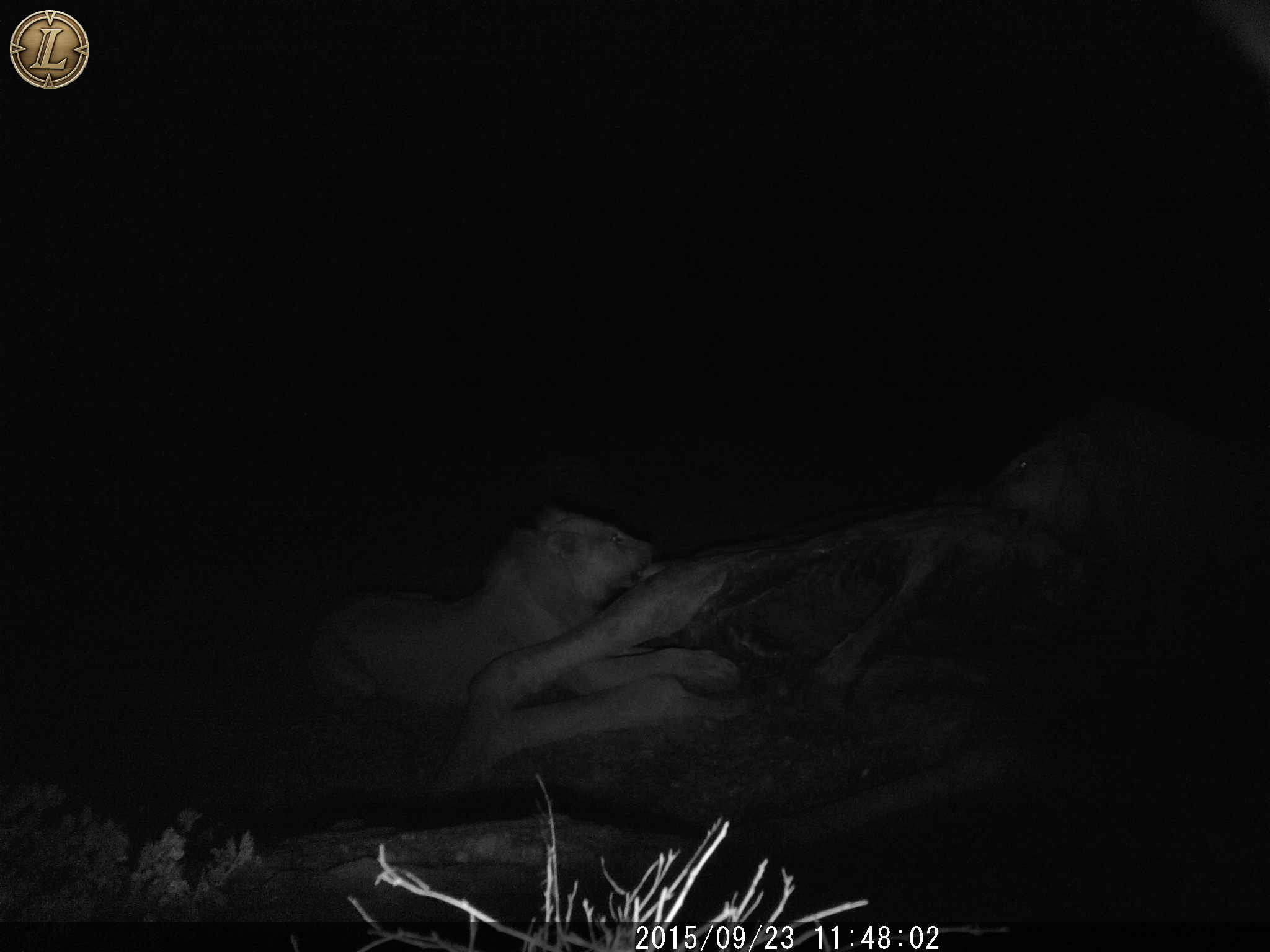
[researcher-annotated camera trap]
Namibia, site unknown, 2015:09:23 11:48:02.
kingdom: Animalia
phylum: Chordata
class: Mammalia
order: Carnivora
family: Felidae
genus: Panthera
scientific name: Panthera leo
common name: lion